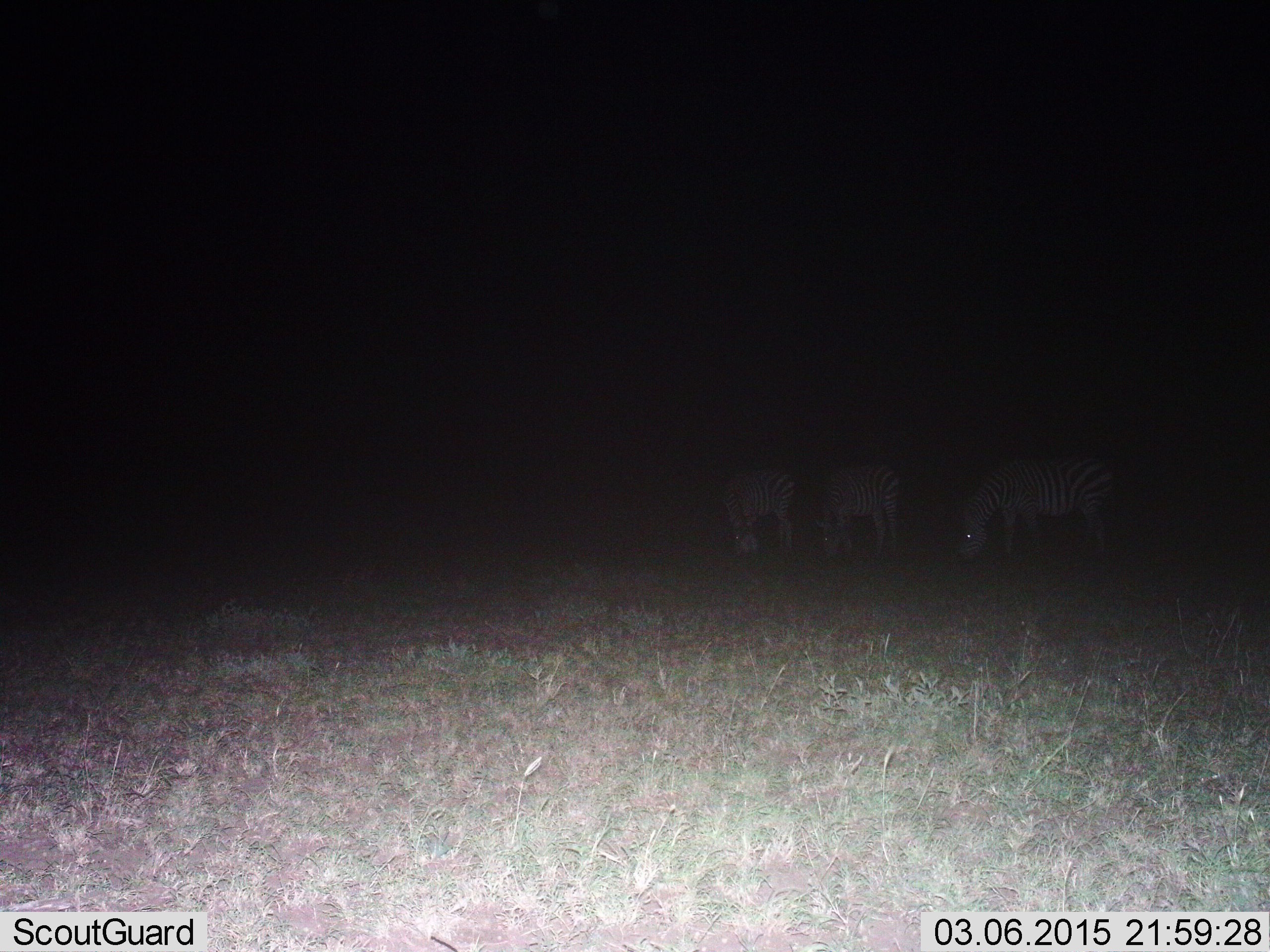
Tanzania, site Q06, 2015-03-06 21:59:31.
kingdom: Animalia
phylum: Chordata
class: Mammalia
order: Perissodactyla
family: Equidae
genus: Equus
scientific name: Equus quagga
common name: plains zebra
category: zebra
Zebra (plains zebra) (Equus quagga), count 3. Behavior (volunteer vote fractions): standing 20%, resting 0%, moving 0%, interacting 0%. Young present (vote fraction): 0%. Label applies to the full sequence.